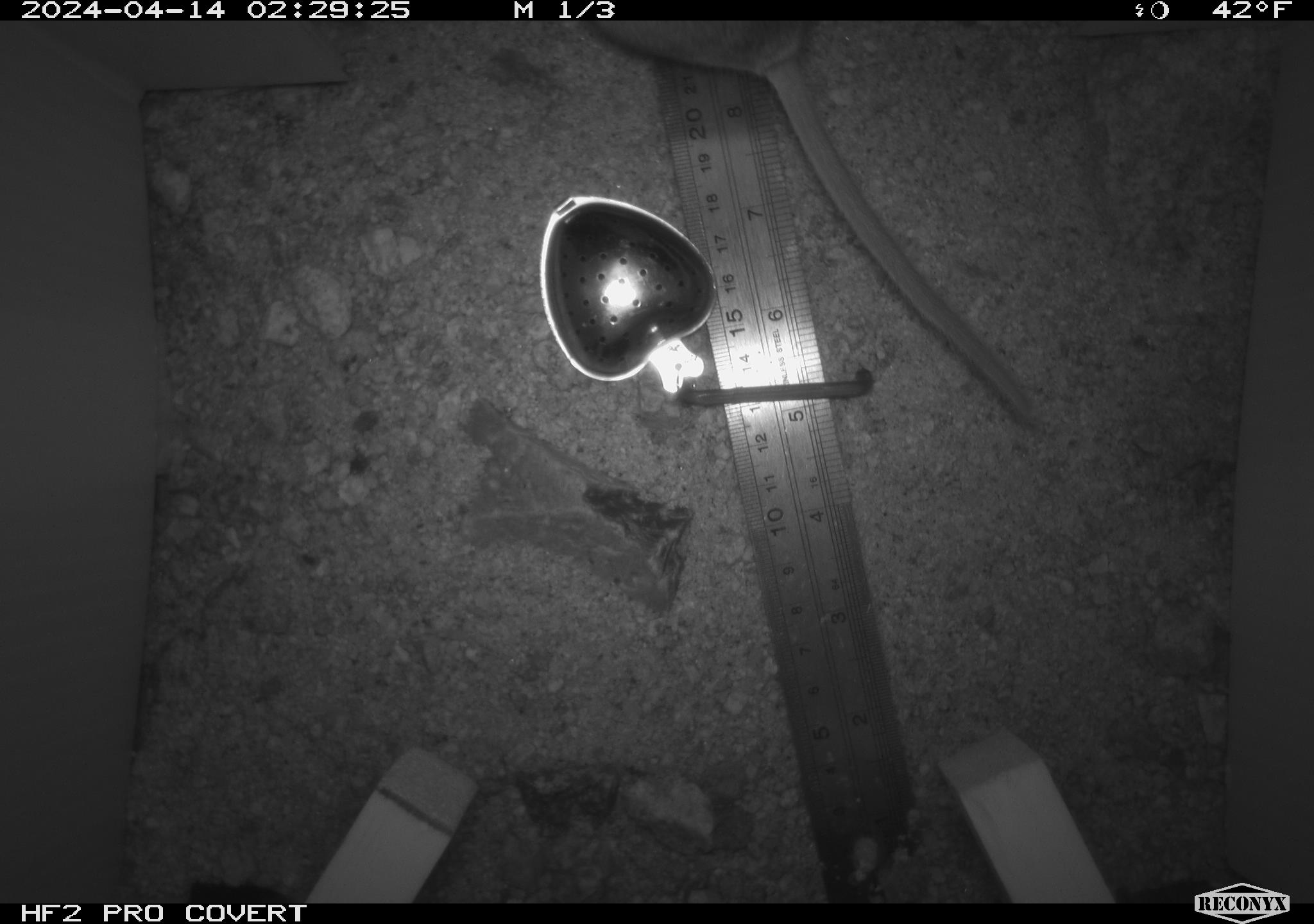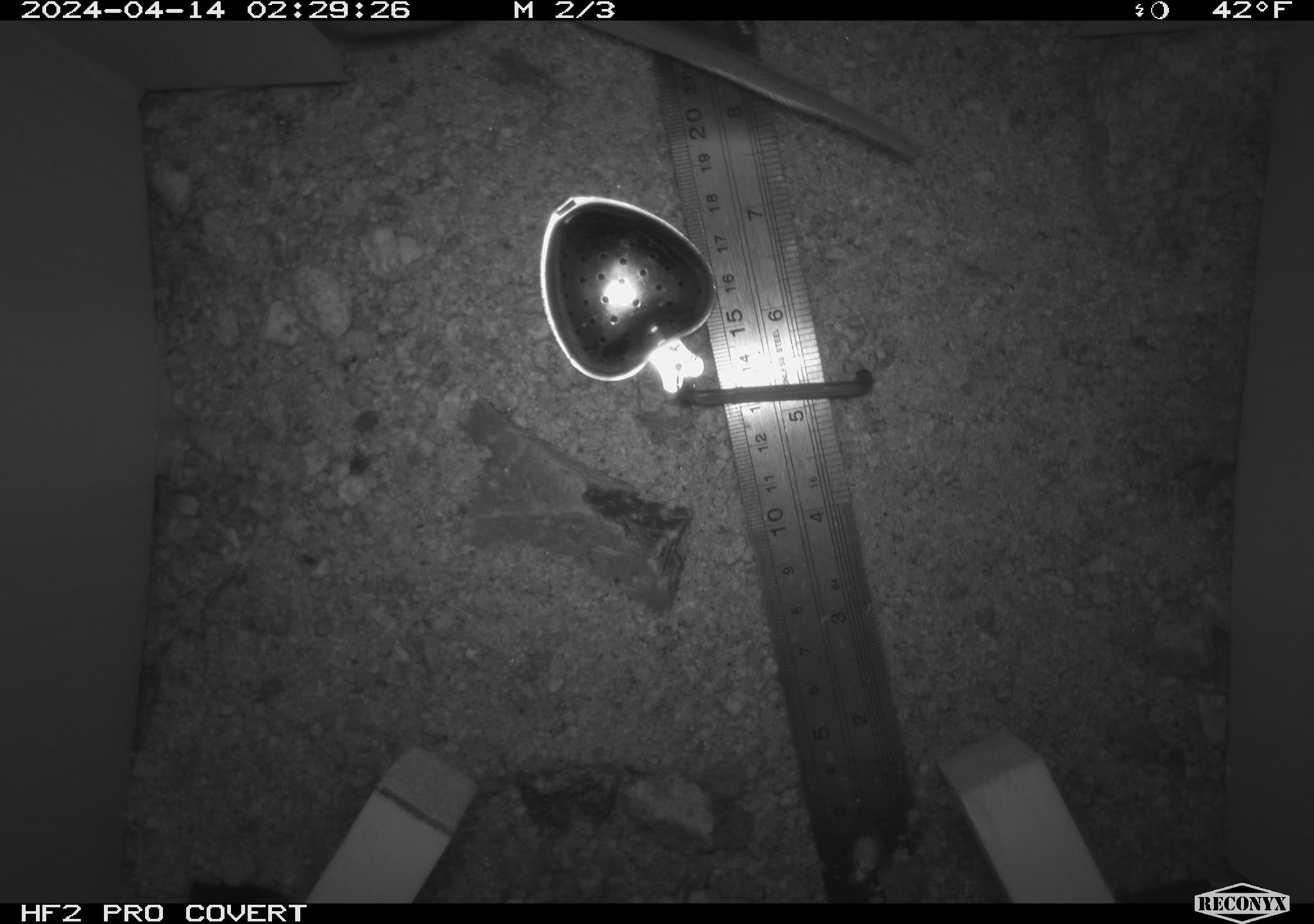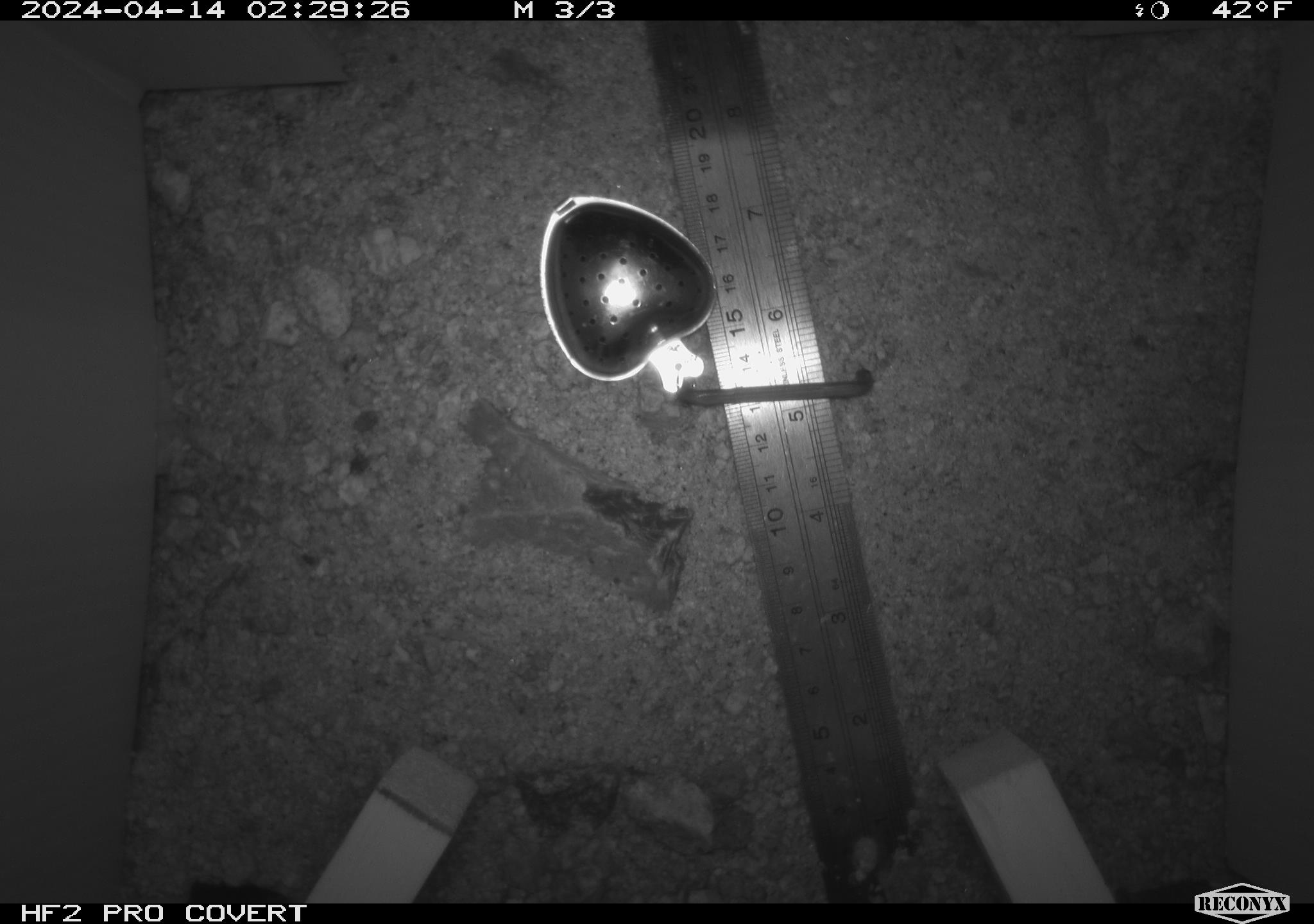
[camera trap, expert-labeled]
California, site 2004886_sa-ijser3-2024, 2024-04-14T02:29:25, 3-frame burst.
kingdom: Animalia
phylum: Chordata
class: Mammalia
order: Rodentia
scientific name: Rodentia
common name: woodrat or rat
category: woodrat or rat species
Woodrat or rat species (woodrat or rat) (Rodentia).